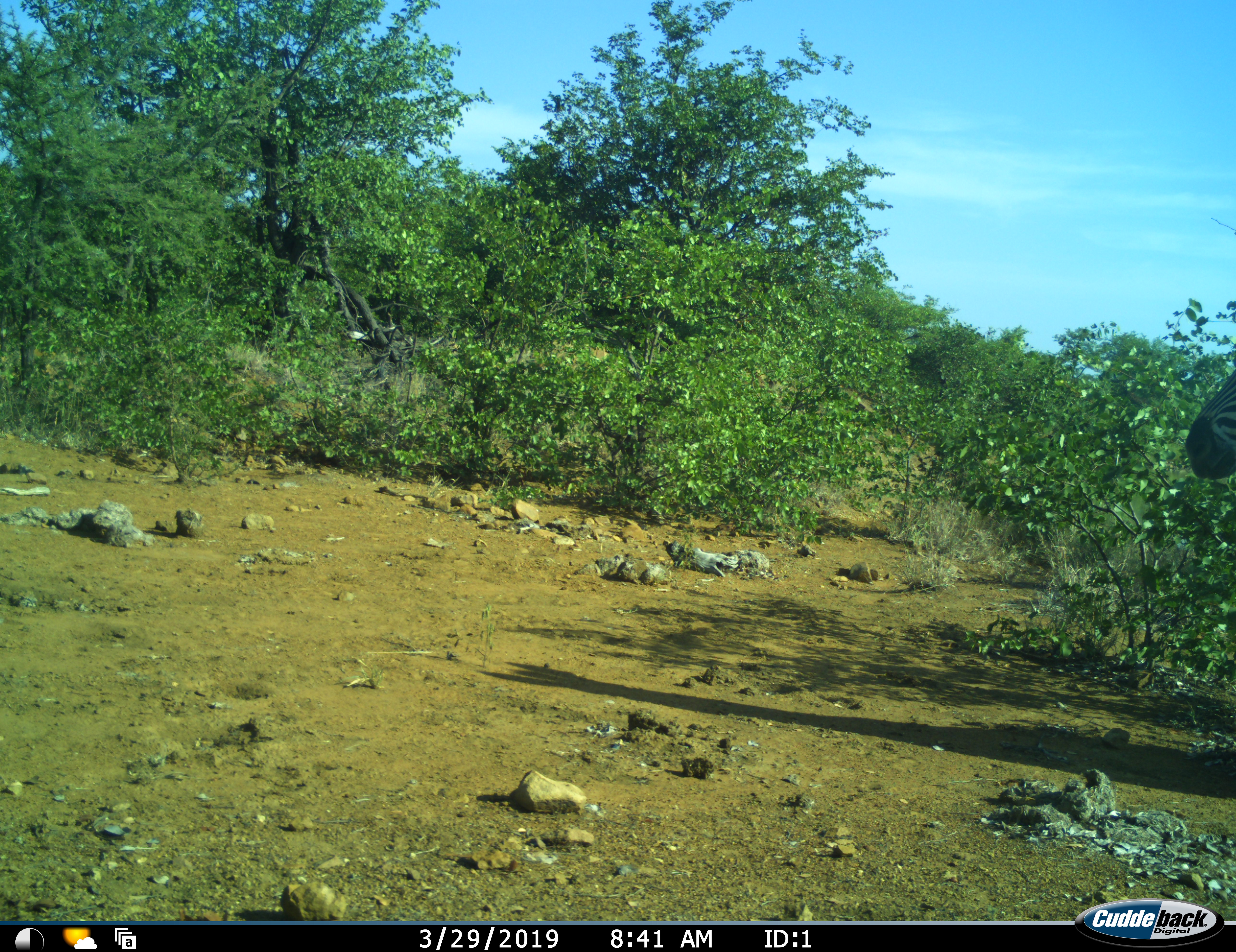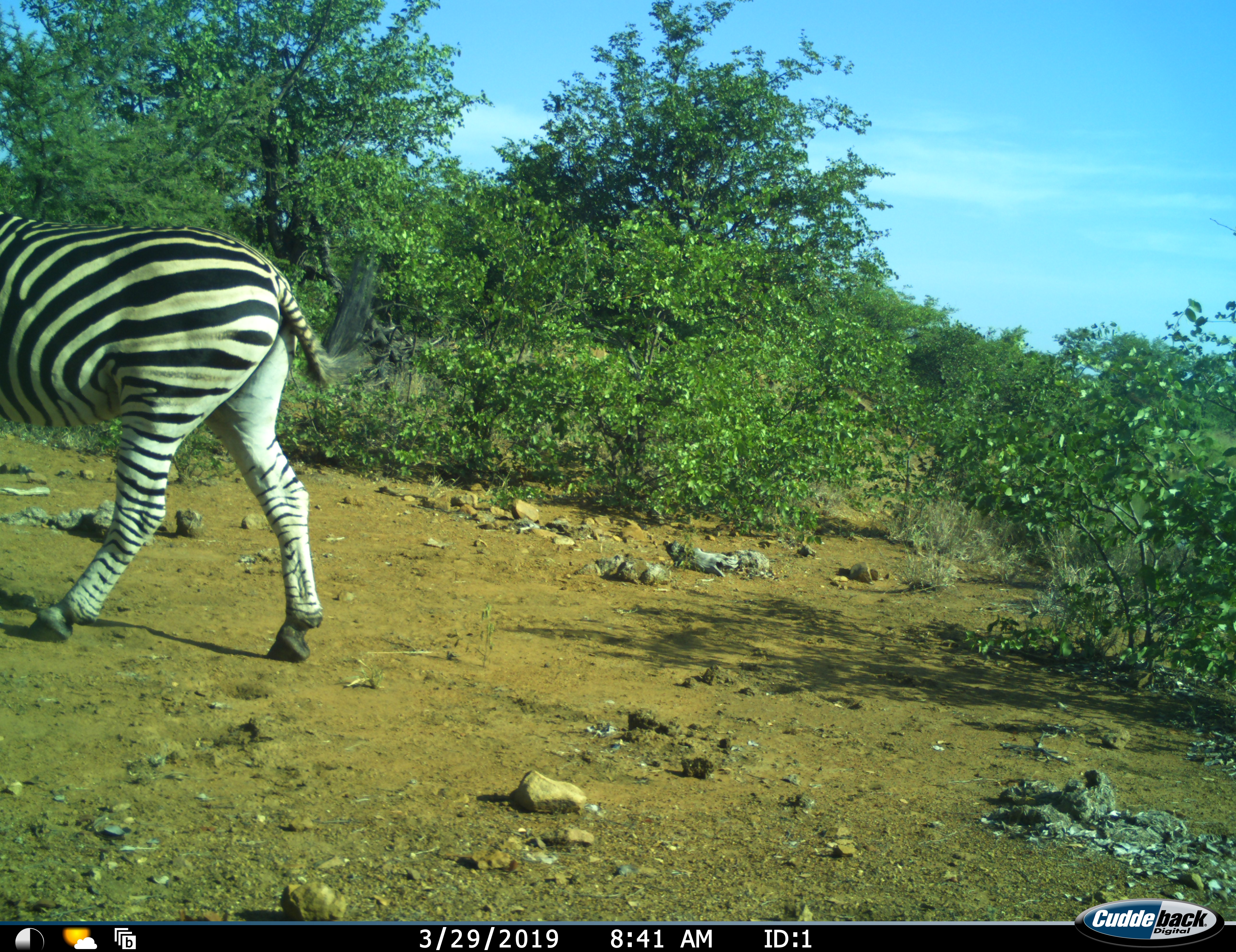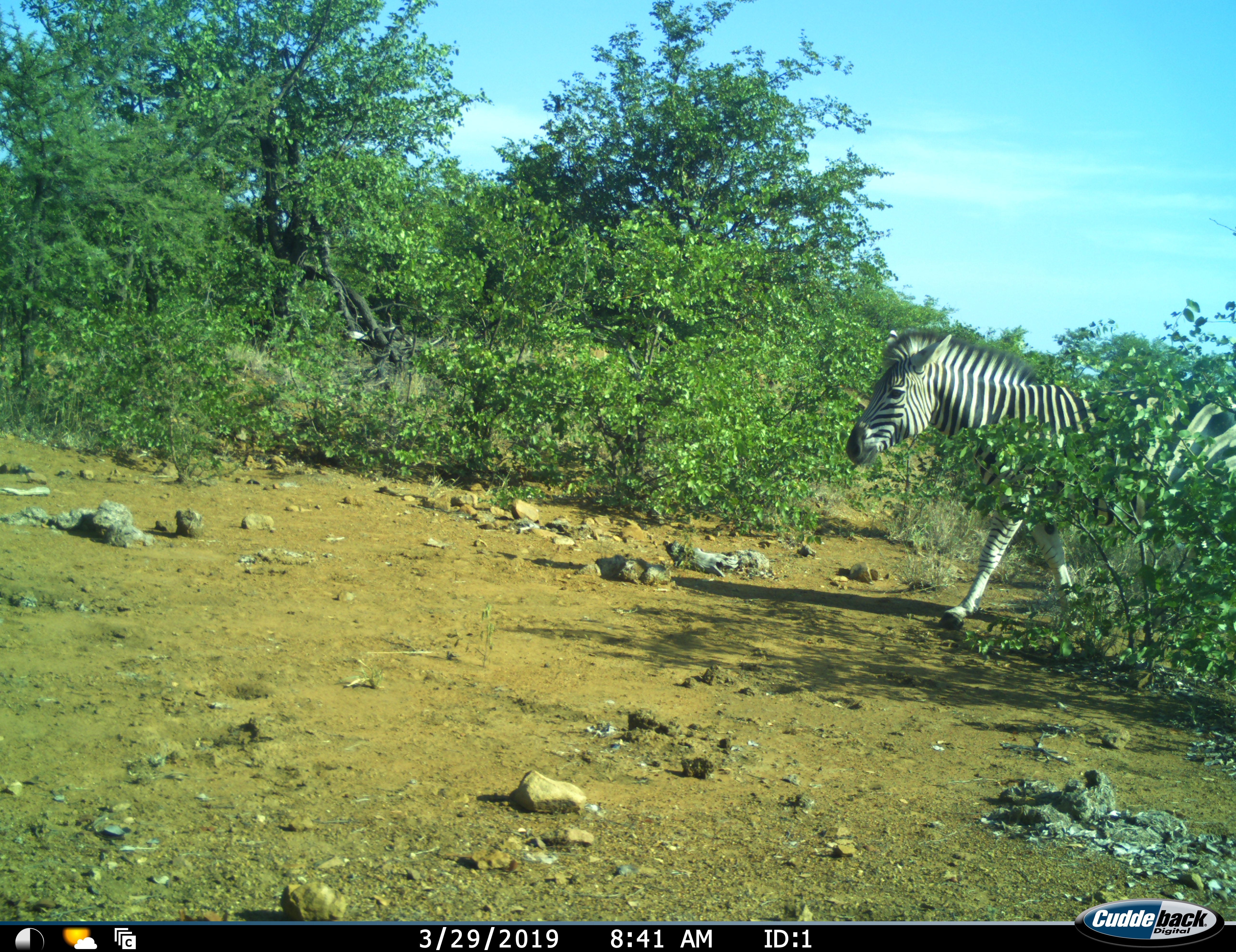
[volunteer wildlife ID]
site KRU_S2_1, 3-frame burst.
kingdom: Animalia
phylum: Chordata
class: Mammalia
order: Perissodactyla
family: Equidae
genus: Equus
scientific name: Equus quagga burchellii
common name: burchell's zebra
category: zebraburchells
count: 2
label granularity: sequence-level